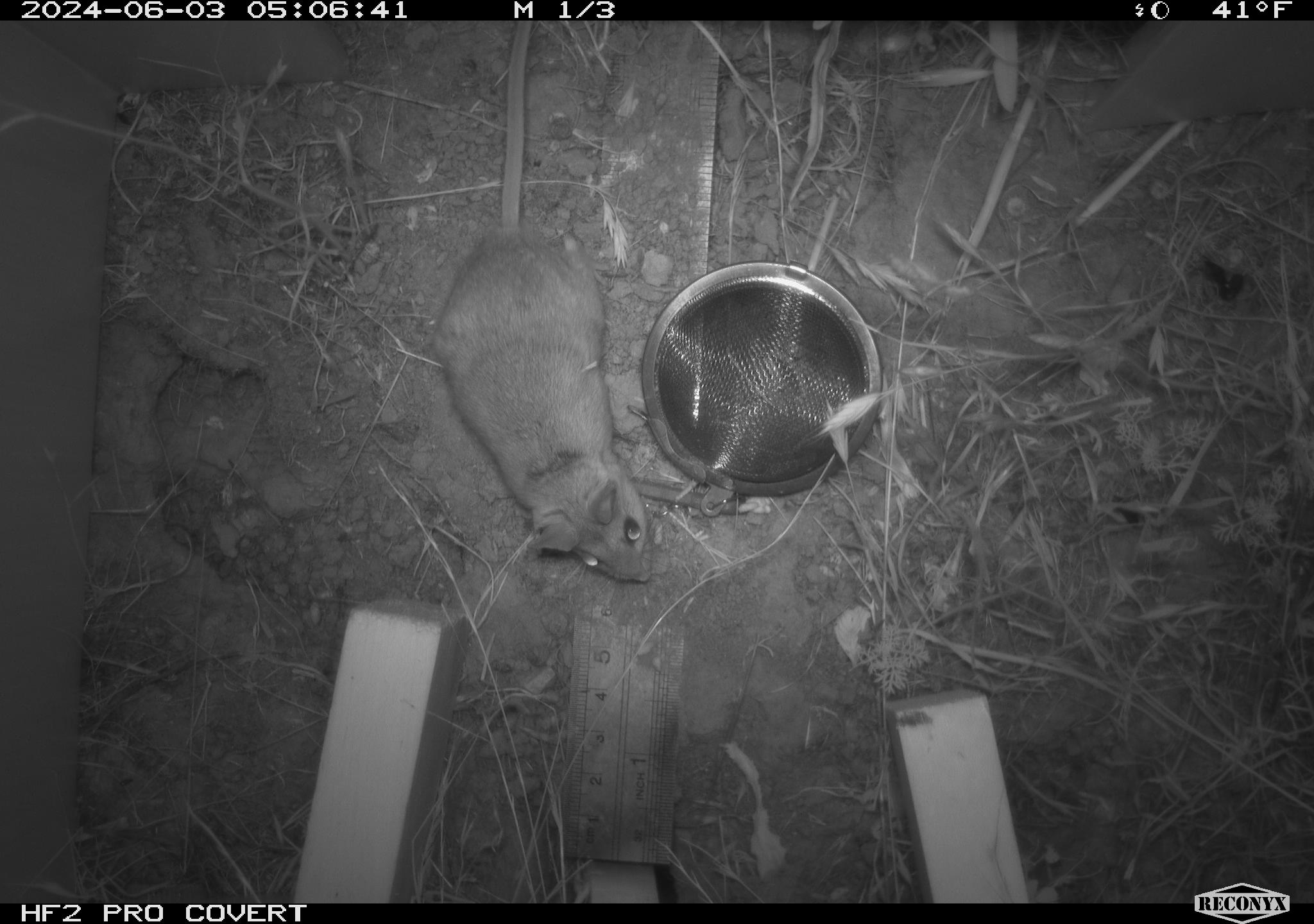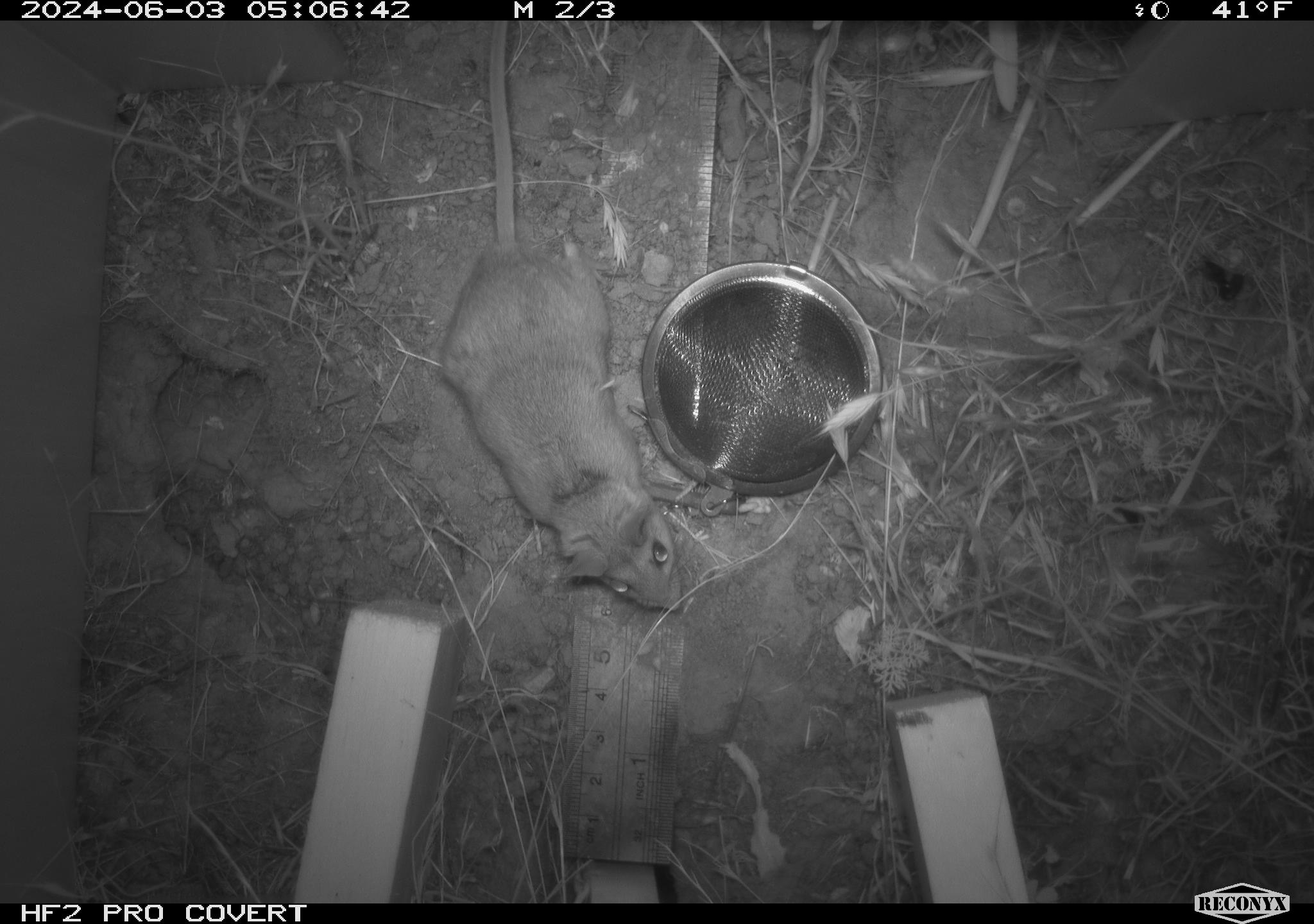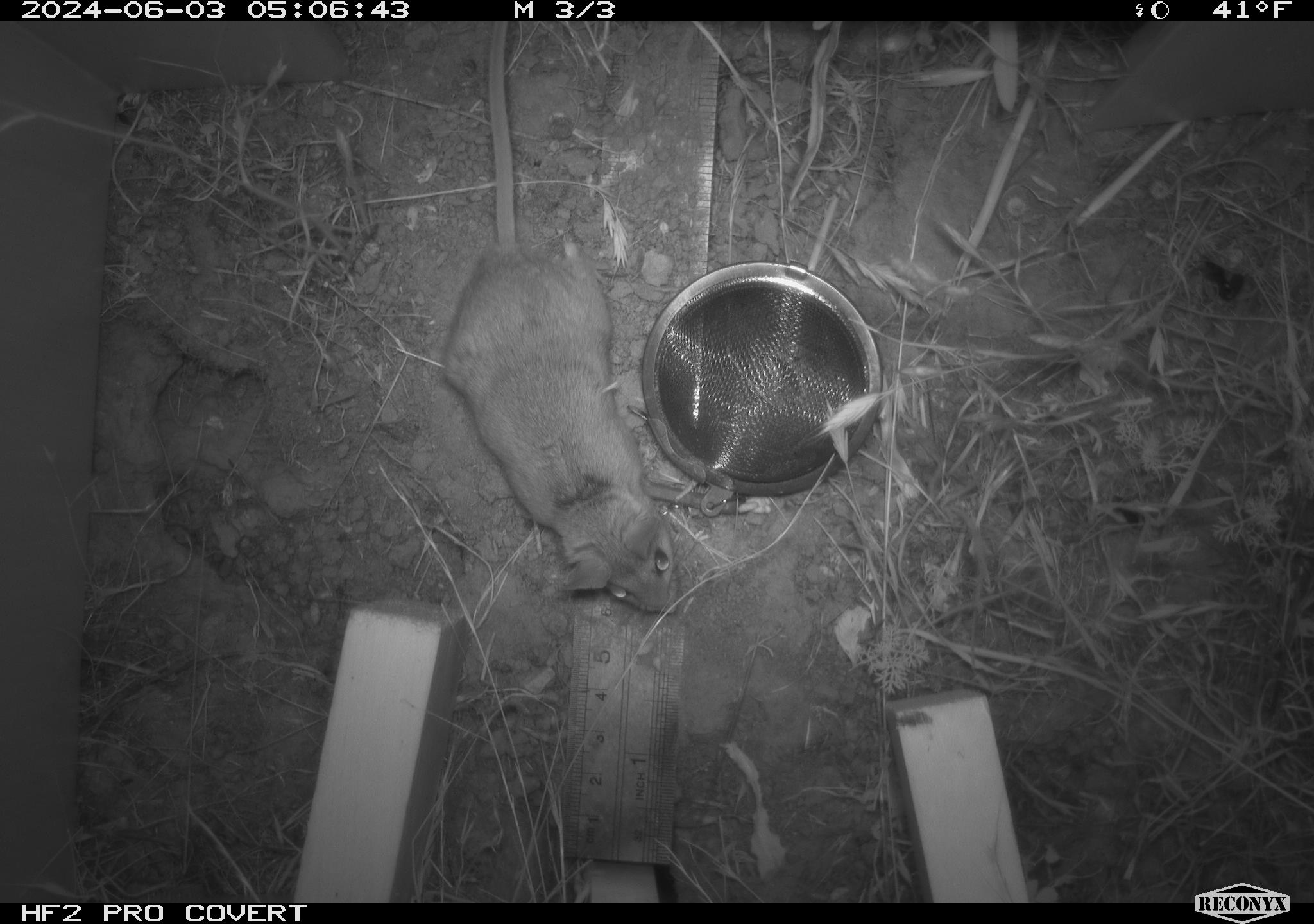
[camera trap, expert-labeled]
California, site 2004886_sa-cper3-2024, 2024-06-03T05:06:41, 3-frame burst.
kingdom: Animalia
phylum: Chordata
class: Mammalia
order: Rodentia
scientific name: Rodentia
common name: rodent